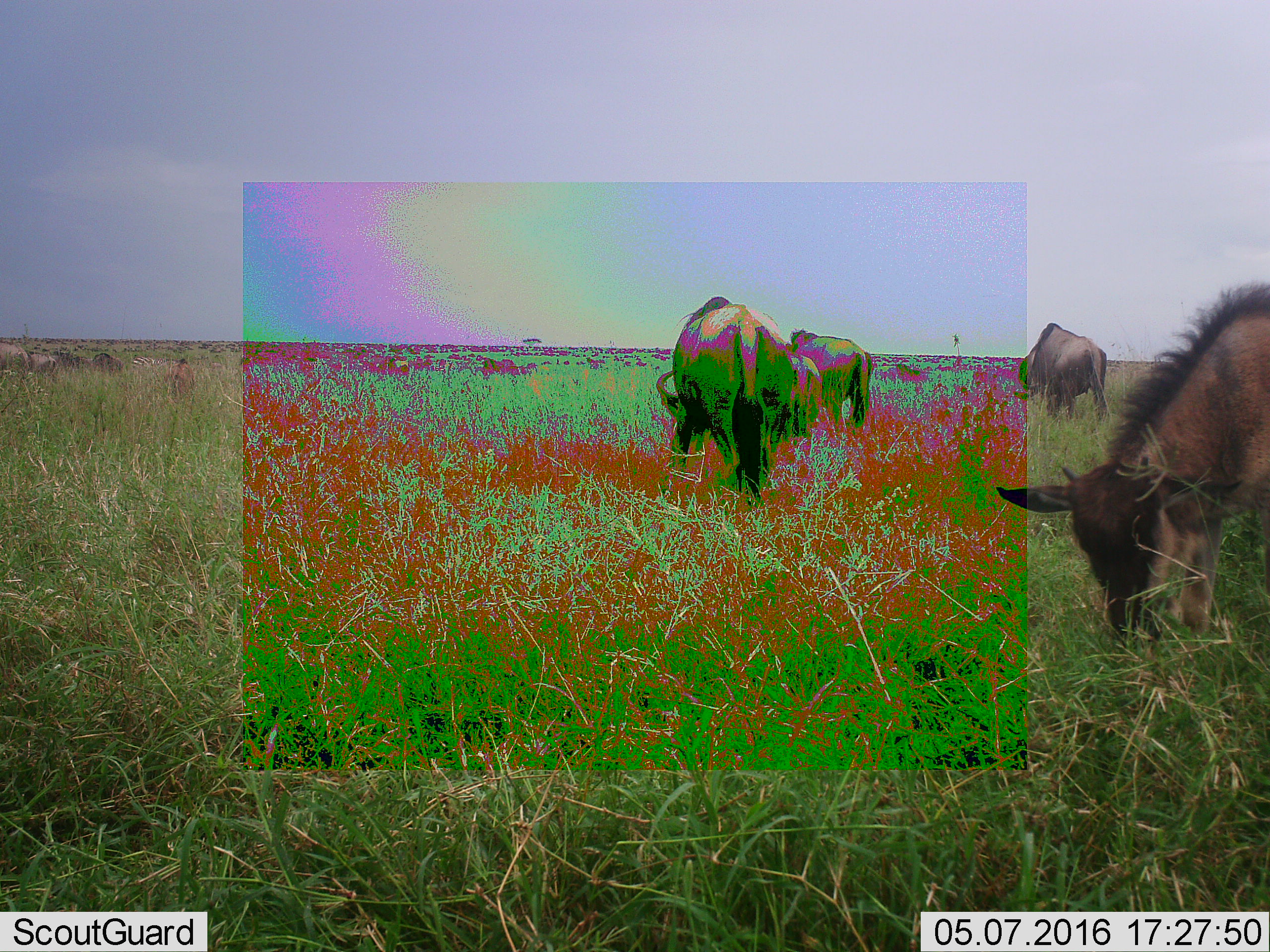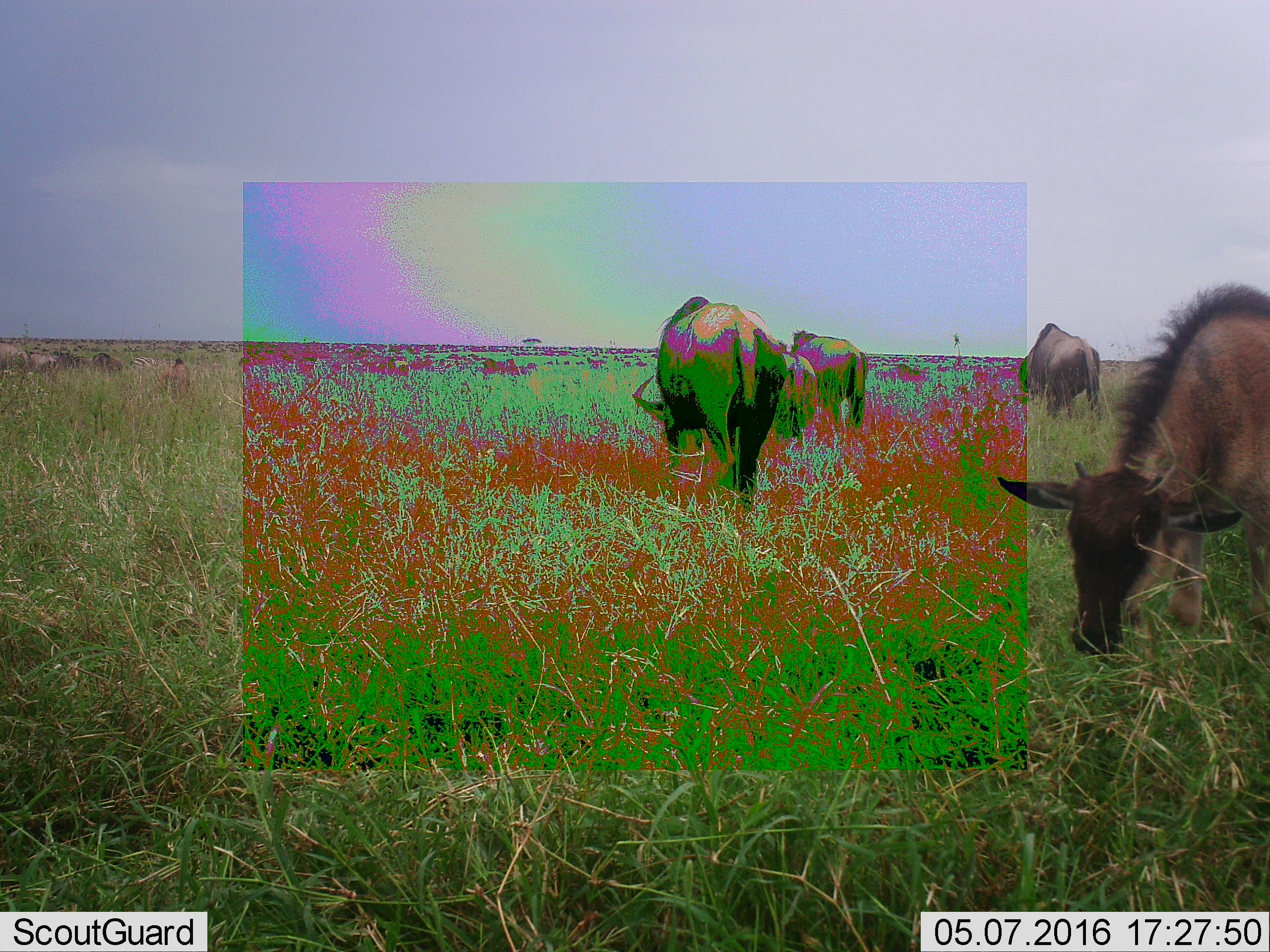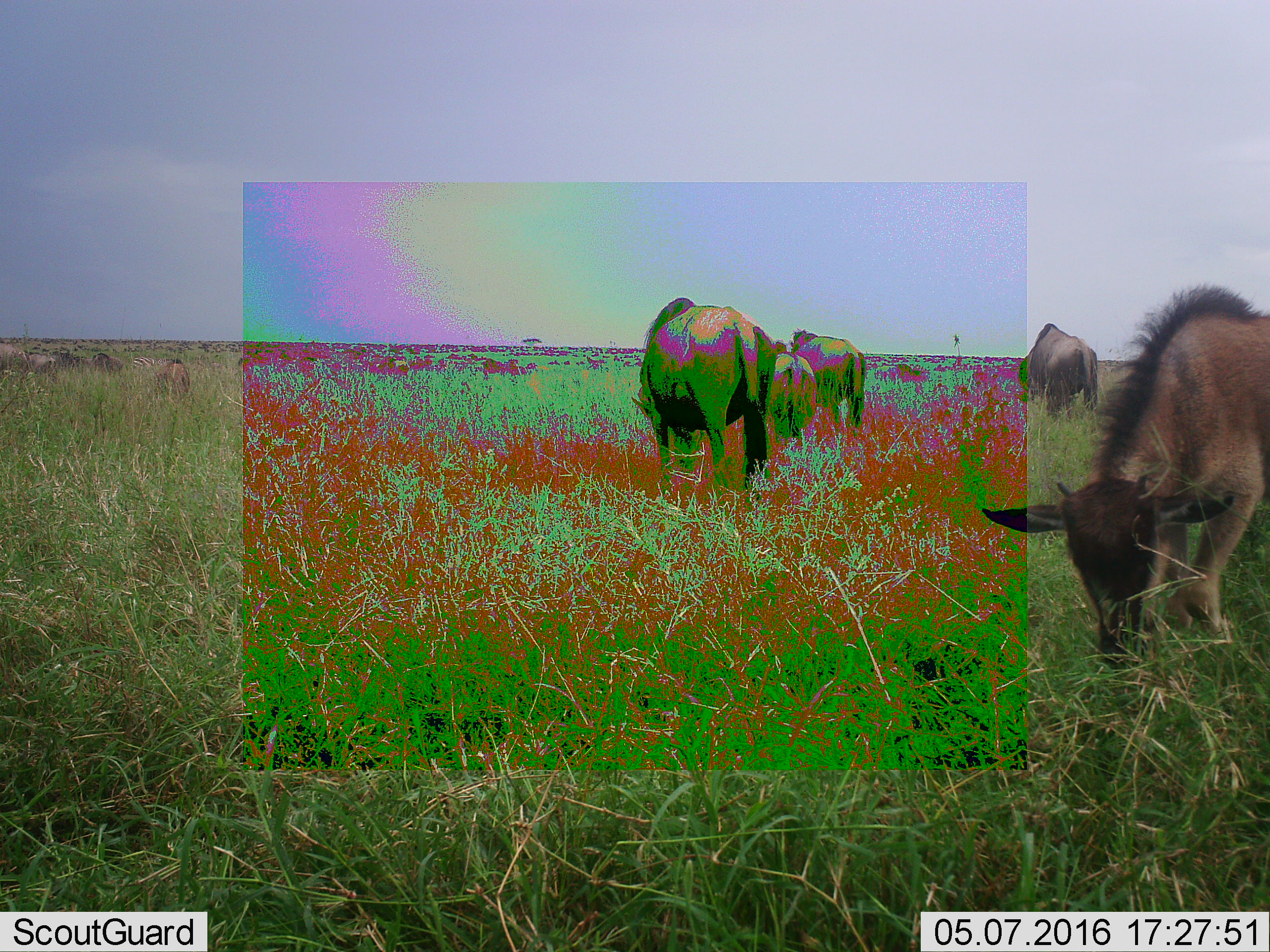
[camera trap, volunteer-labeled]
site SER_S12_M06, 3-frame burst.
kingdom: Animalia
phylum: Chordata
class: Mammalia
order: Artiodactyla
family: Bovidae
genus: Connochaetes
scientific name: Connochaetes taurinus taurinus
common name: blue wildebeest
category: wildebeestblue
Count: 51+.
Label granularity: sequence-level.